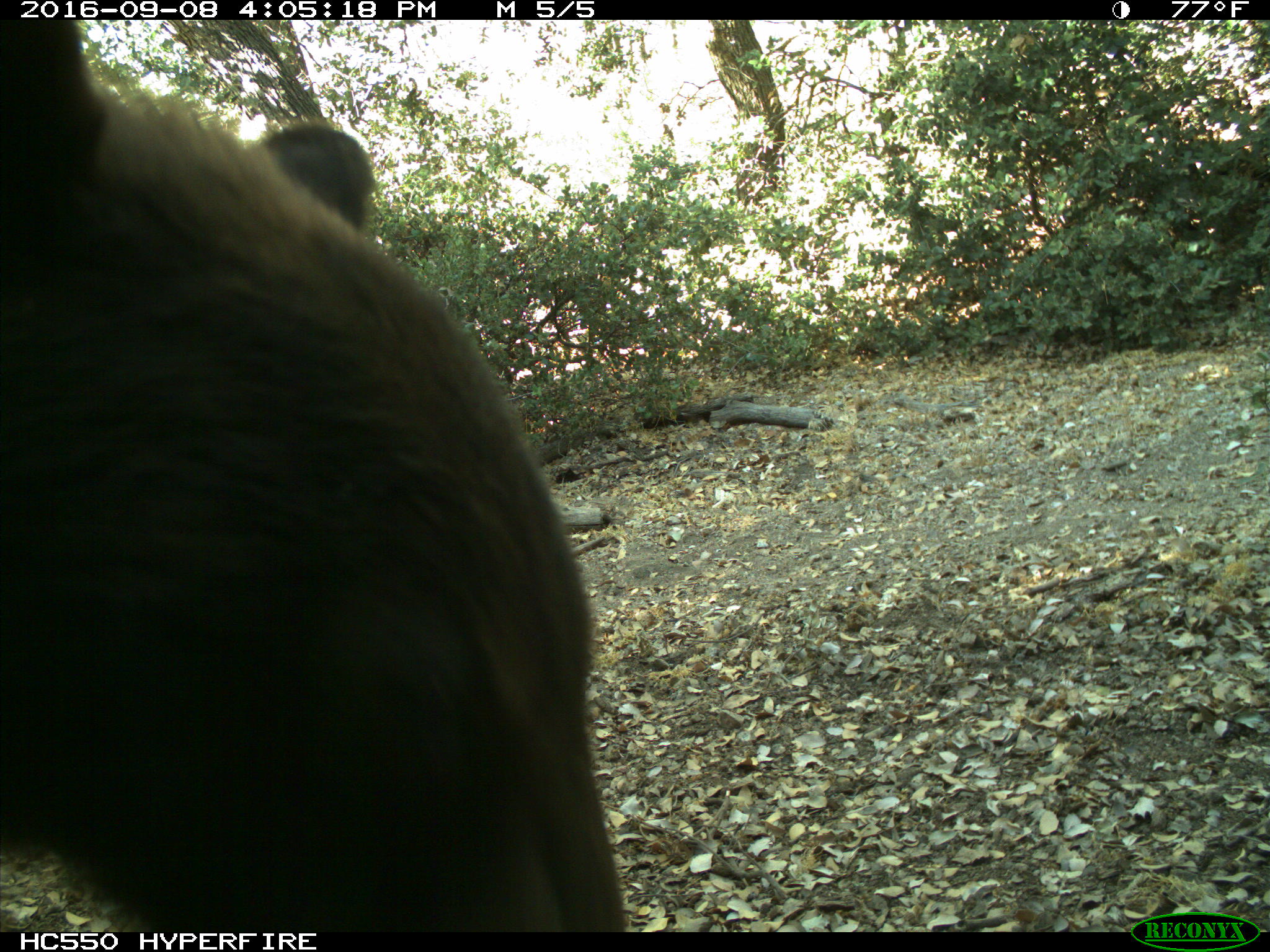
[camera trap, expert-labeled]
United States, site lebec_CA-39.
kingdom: Animalia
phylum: Chordata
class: Mammalia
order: Carnivora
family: Ursidae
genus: Ursus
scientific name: Ursus americanus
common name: american black bear